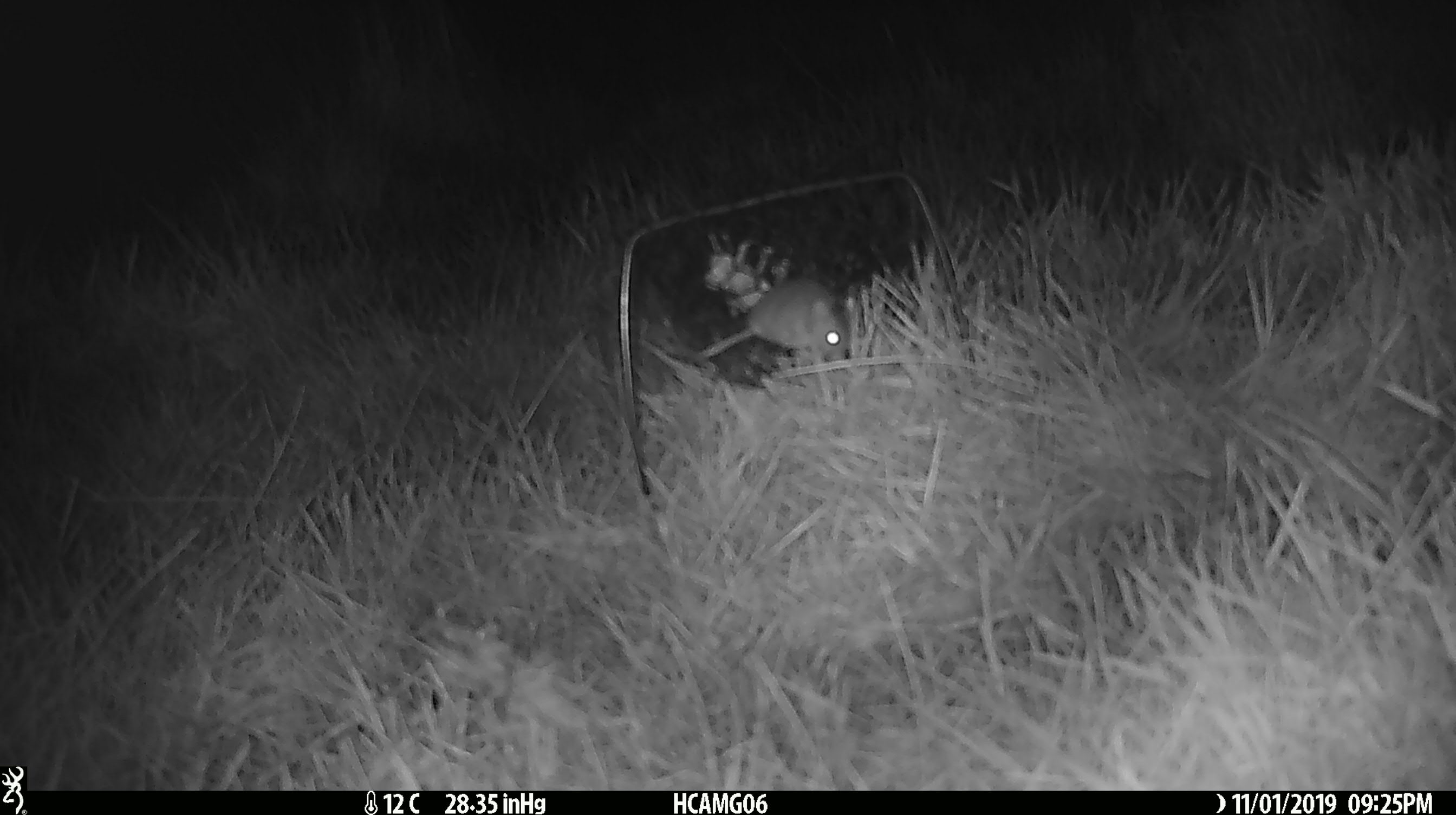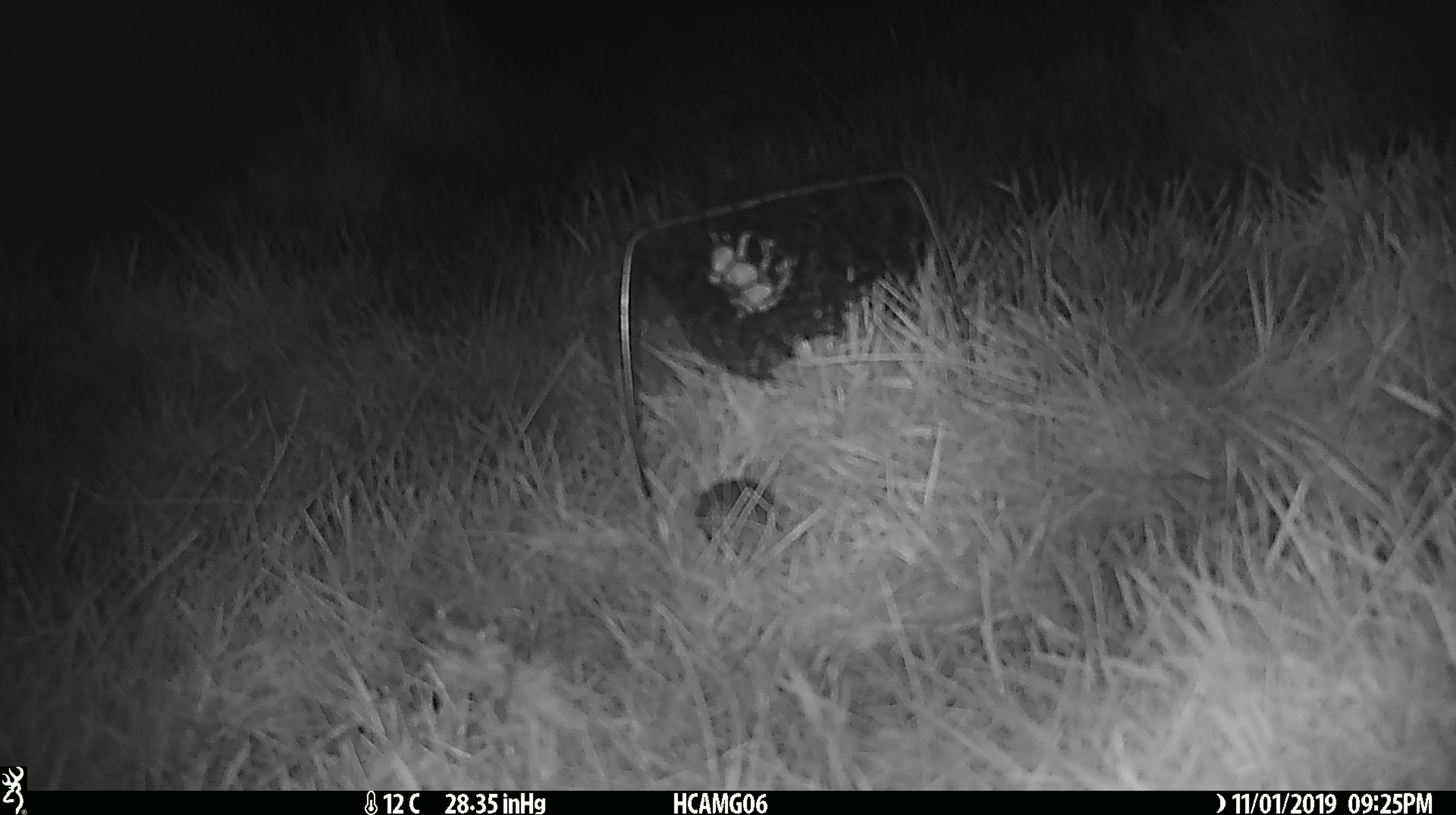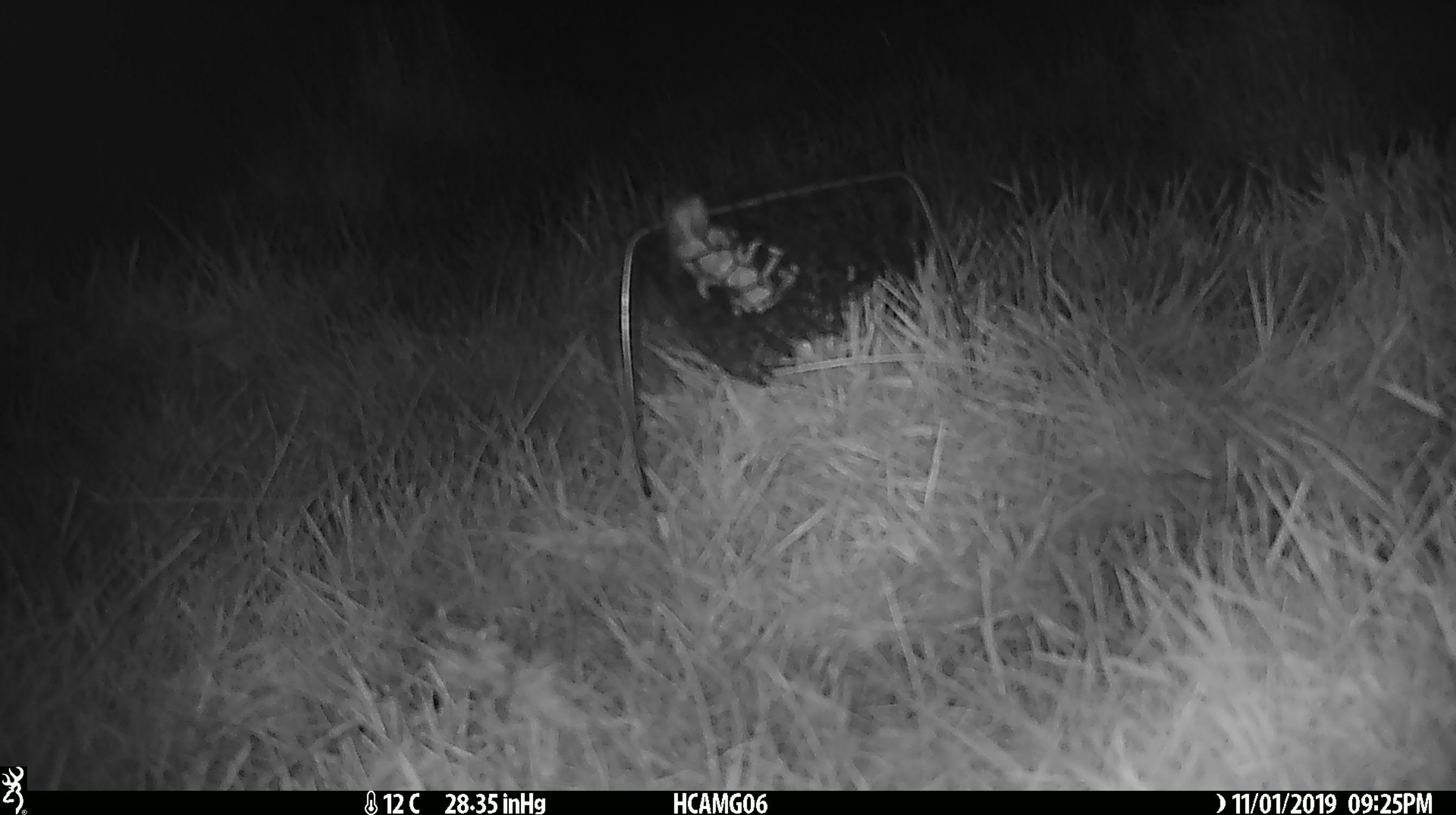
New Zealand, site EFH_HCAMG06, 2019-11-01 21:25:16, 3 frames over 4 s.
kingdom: Animalia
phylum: Chordata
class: Mammalia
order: Rodentia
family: Muridae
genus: Mus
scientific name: Mus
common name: mouse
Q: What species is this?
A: Mouse (Mus).